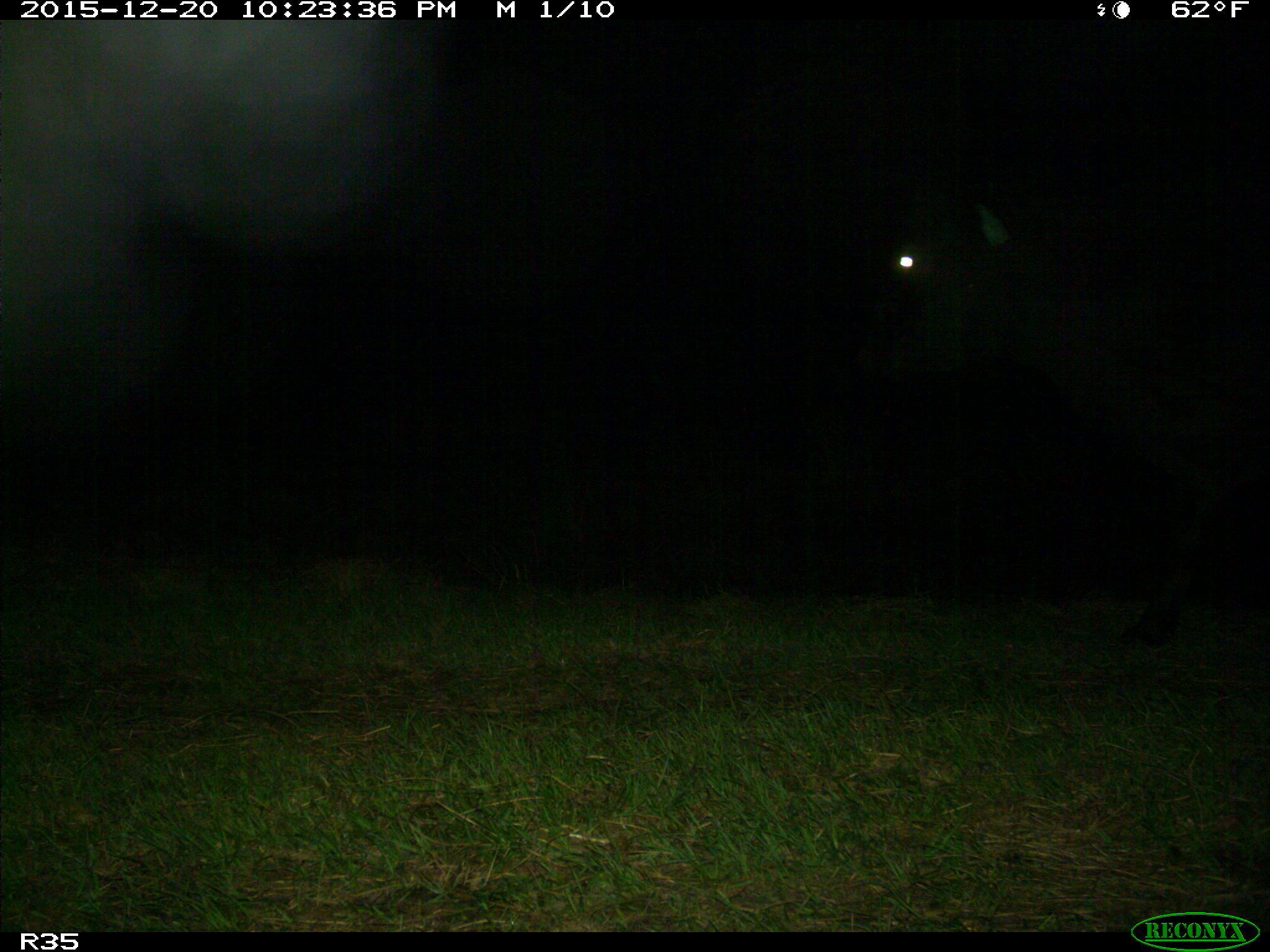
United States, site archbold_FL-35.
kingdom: Animalia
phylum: Chordata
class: Mammalia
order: Artiodactyla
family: Bovidae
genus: Bos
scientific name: Bos taurus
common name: domestic cow